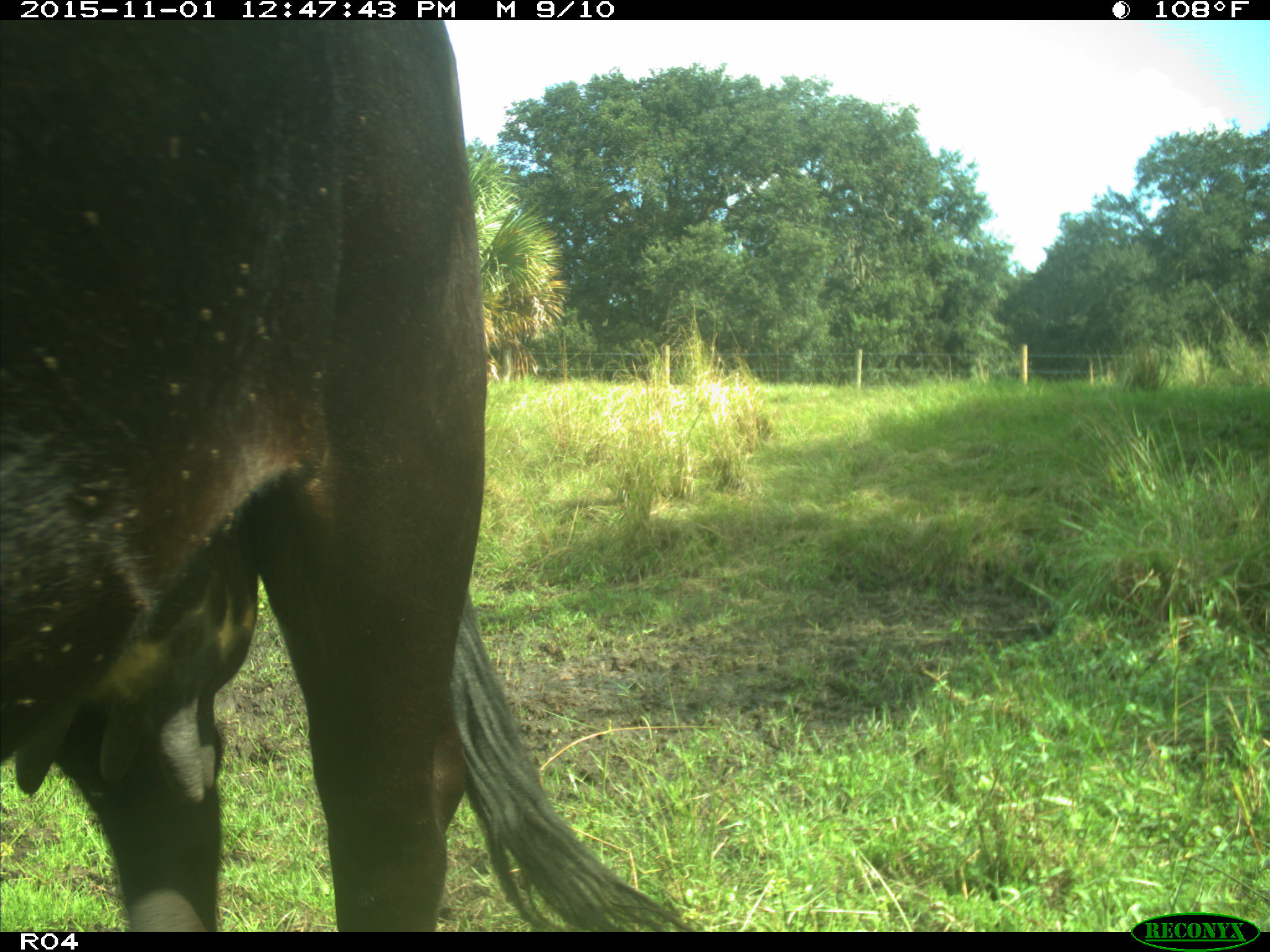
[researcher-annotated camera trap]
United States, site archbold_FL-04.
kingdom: Animalia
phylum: Chordata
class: Mammalia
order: Artiodactyla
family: Bovidae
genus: Bos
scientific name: Bos taurus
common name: domestic cow